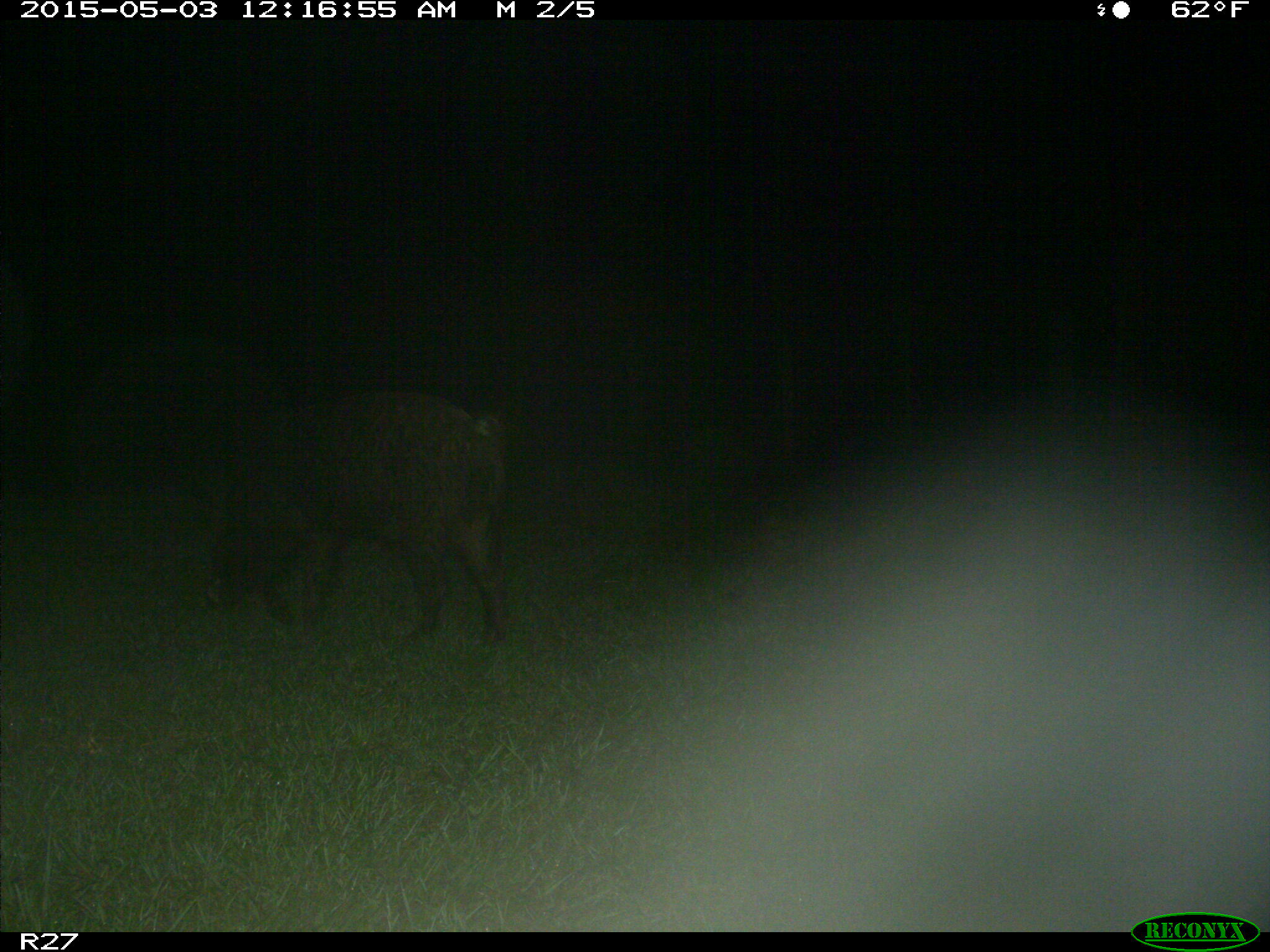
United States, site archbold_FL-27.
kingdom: Animalia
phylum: Chordata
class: Mammalia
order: Artiodactyla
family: Suidae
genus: Sus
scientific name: Sus scrofa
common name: wild boar